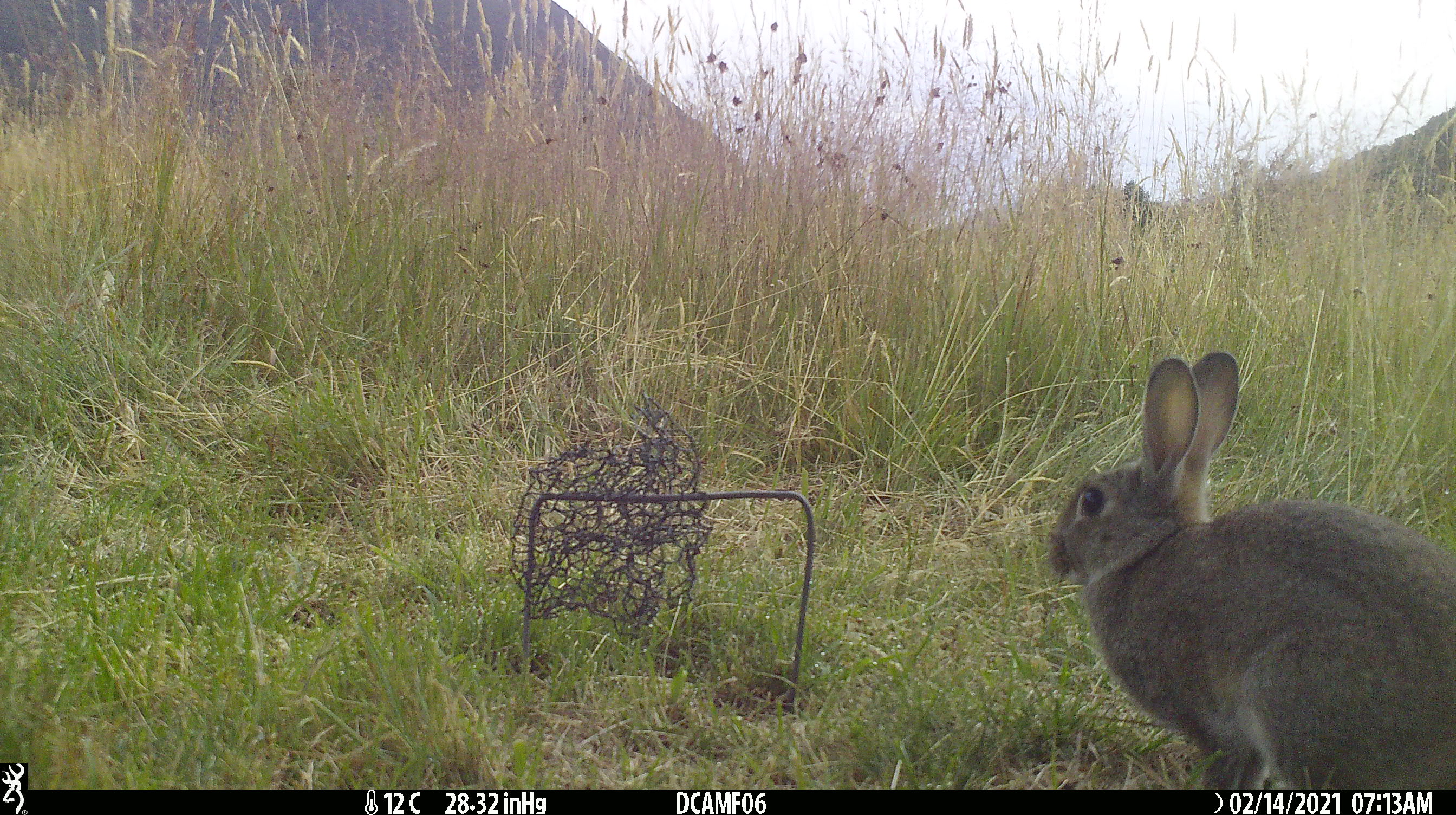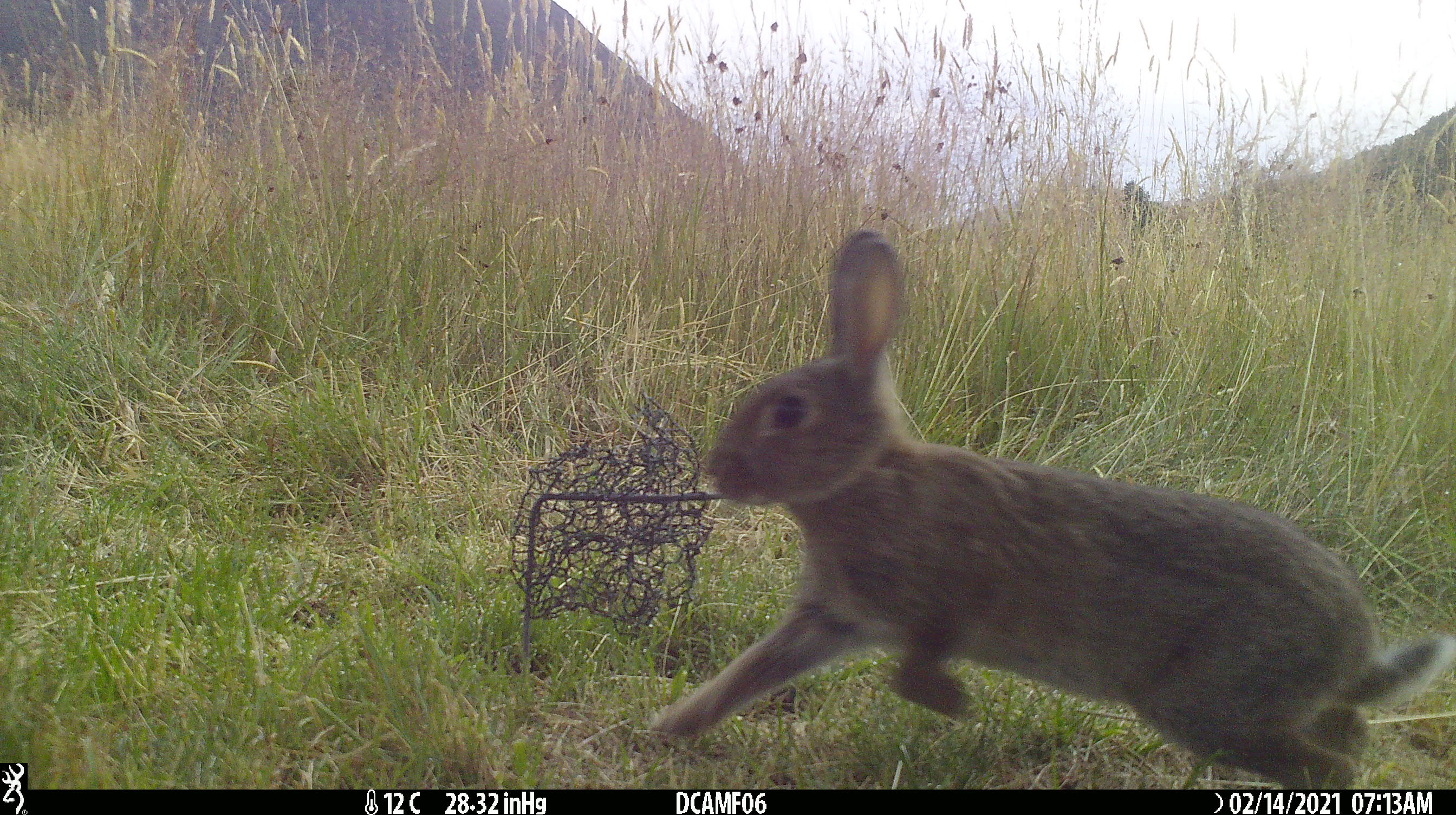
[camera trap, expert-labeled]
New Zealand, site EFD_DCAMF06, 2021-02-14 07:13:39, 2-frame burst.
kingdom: Animalia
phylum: Chordata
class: Mammalia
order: Lagomorpha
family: Leporidae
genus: Oryctolagus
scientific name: Oryctolagus cuniculus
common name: european rabbit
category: rabbit